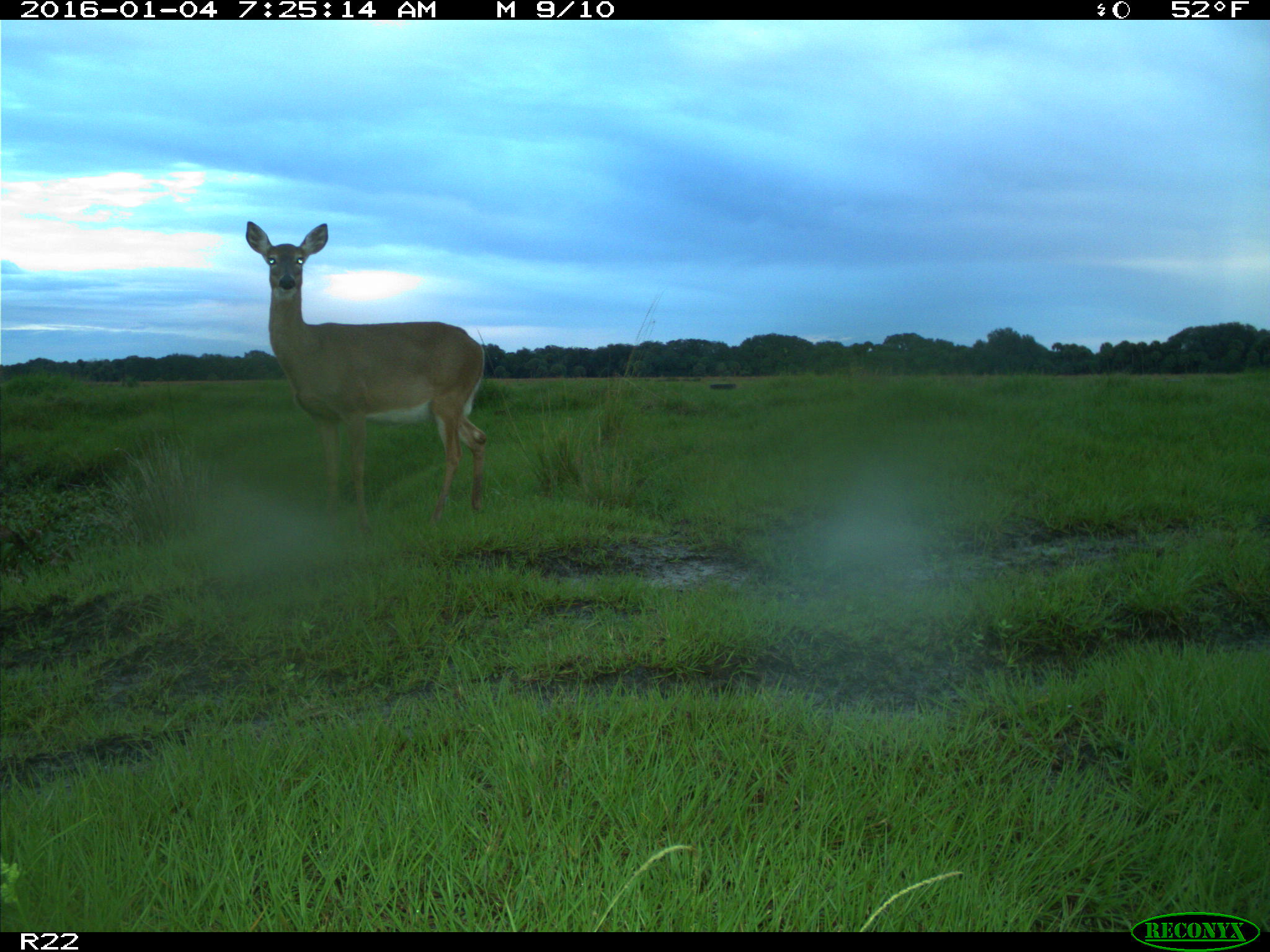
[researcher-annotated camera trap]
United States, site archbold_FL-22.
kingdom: Animalia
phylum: Chordata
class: Mammalia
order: Artiodactyla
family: Cervidae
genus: Odocoileus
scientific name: Odocoileus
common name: deer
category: unidentified deer